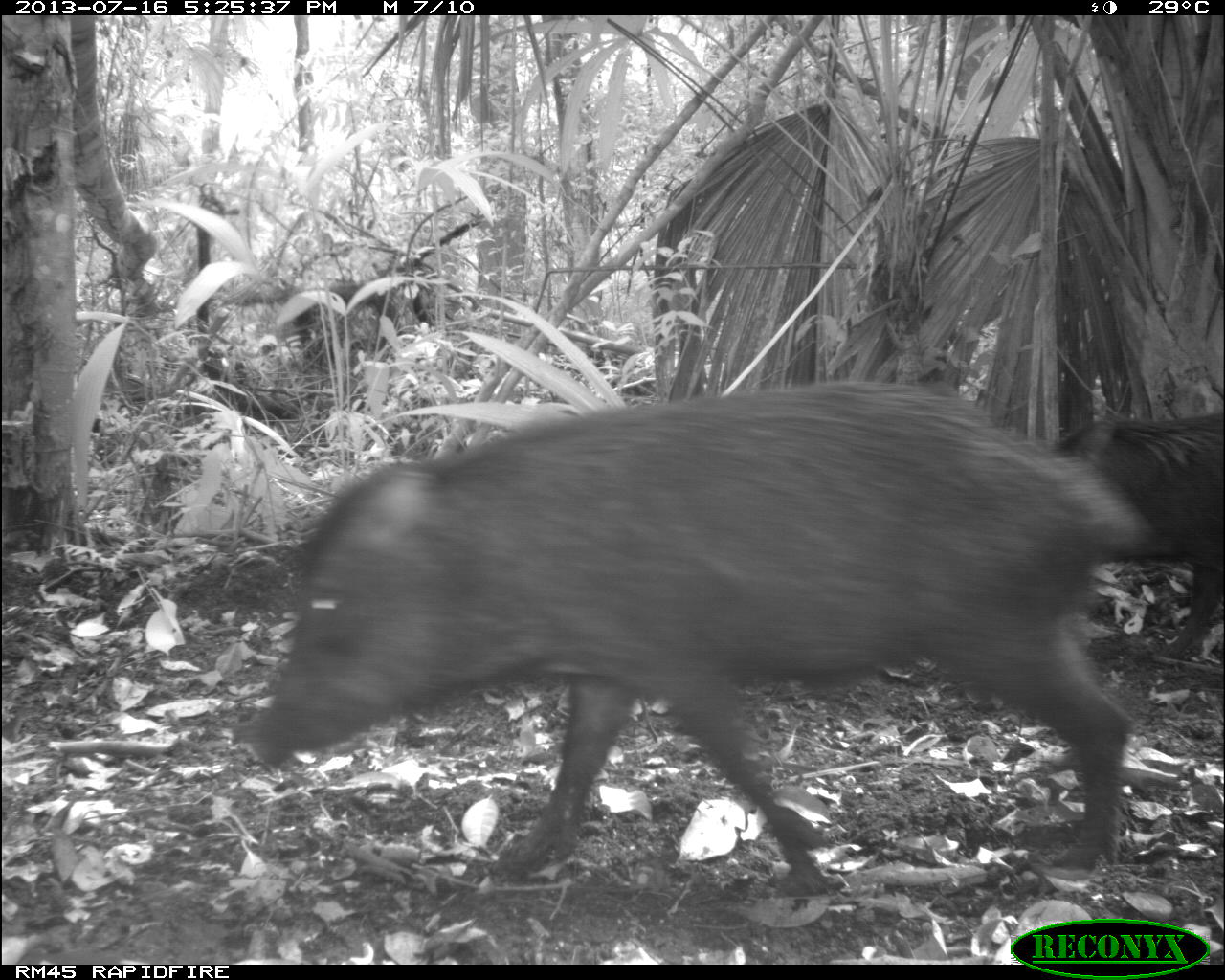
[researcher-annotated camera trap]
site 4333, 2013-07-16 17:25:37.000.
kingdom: Animalia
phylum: Chordata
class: Mammalia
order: Artiodactyla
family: Tayassuidae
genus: Tayassu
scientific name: Tayassu pecari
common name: white-lipped peccary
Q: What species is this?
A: Tayassu pecari (white-lipped peccary).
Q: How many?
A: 3.